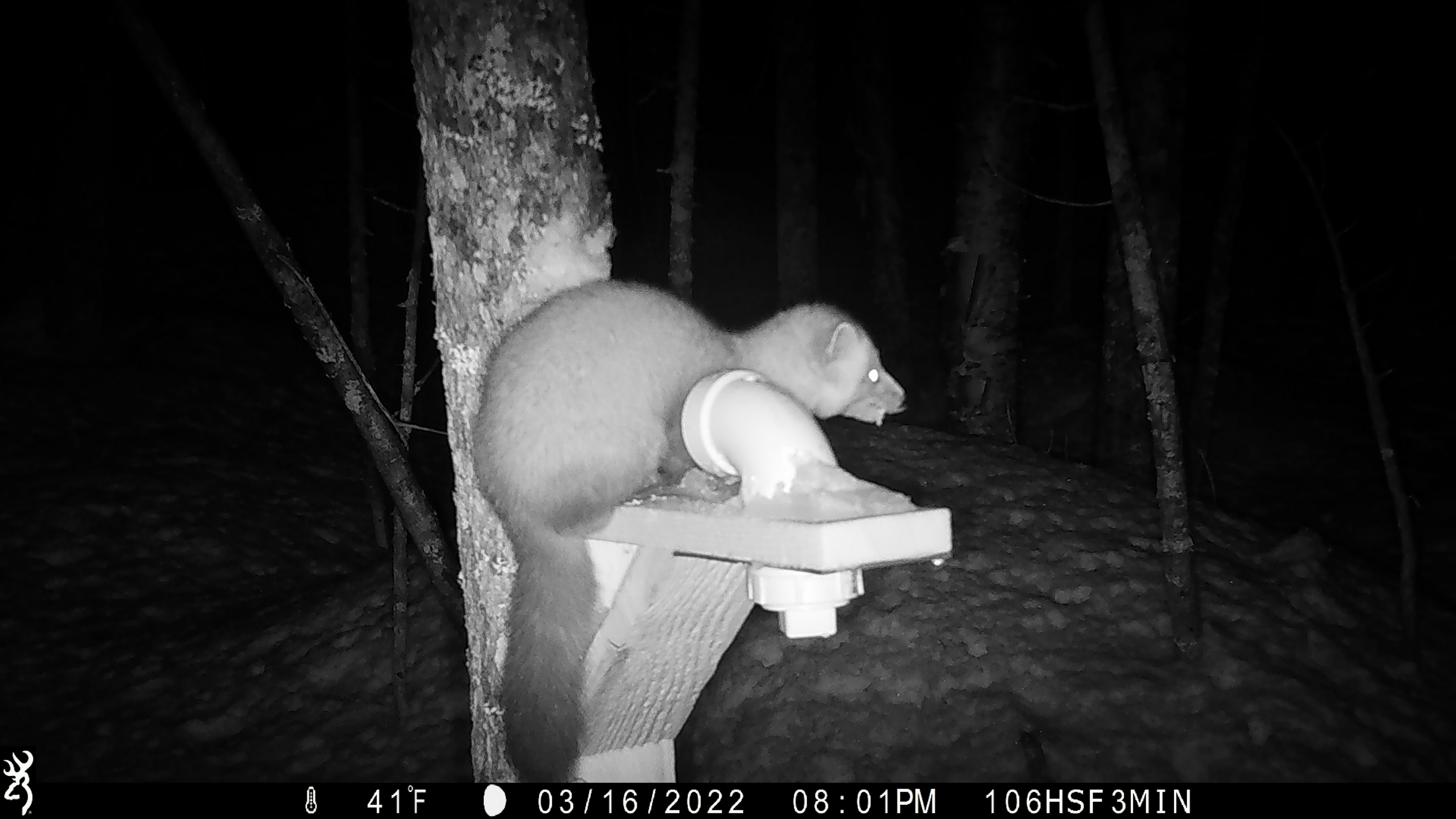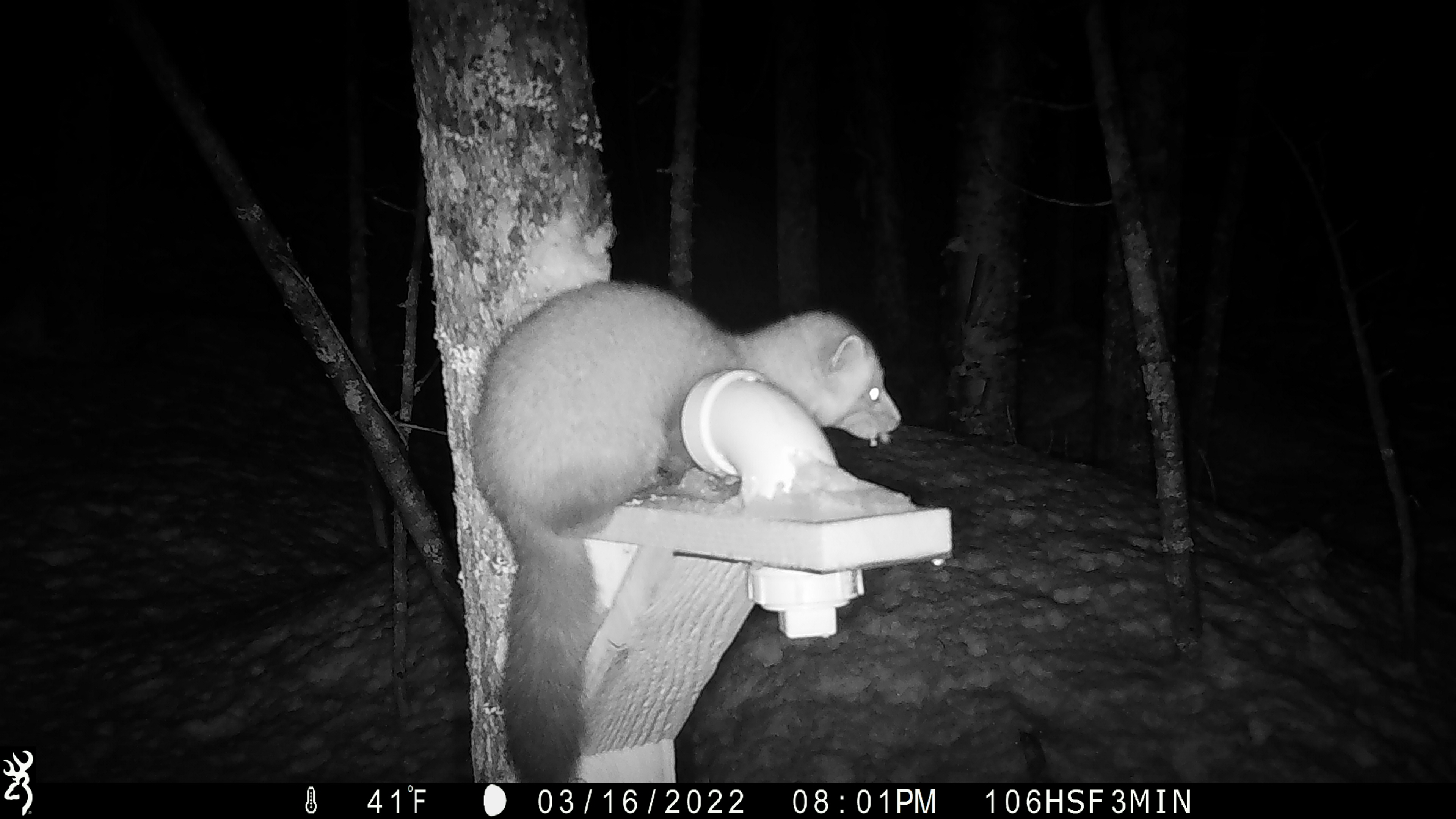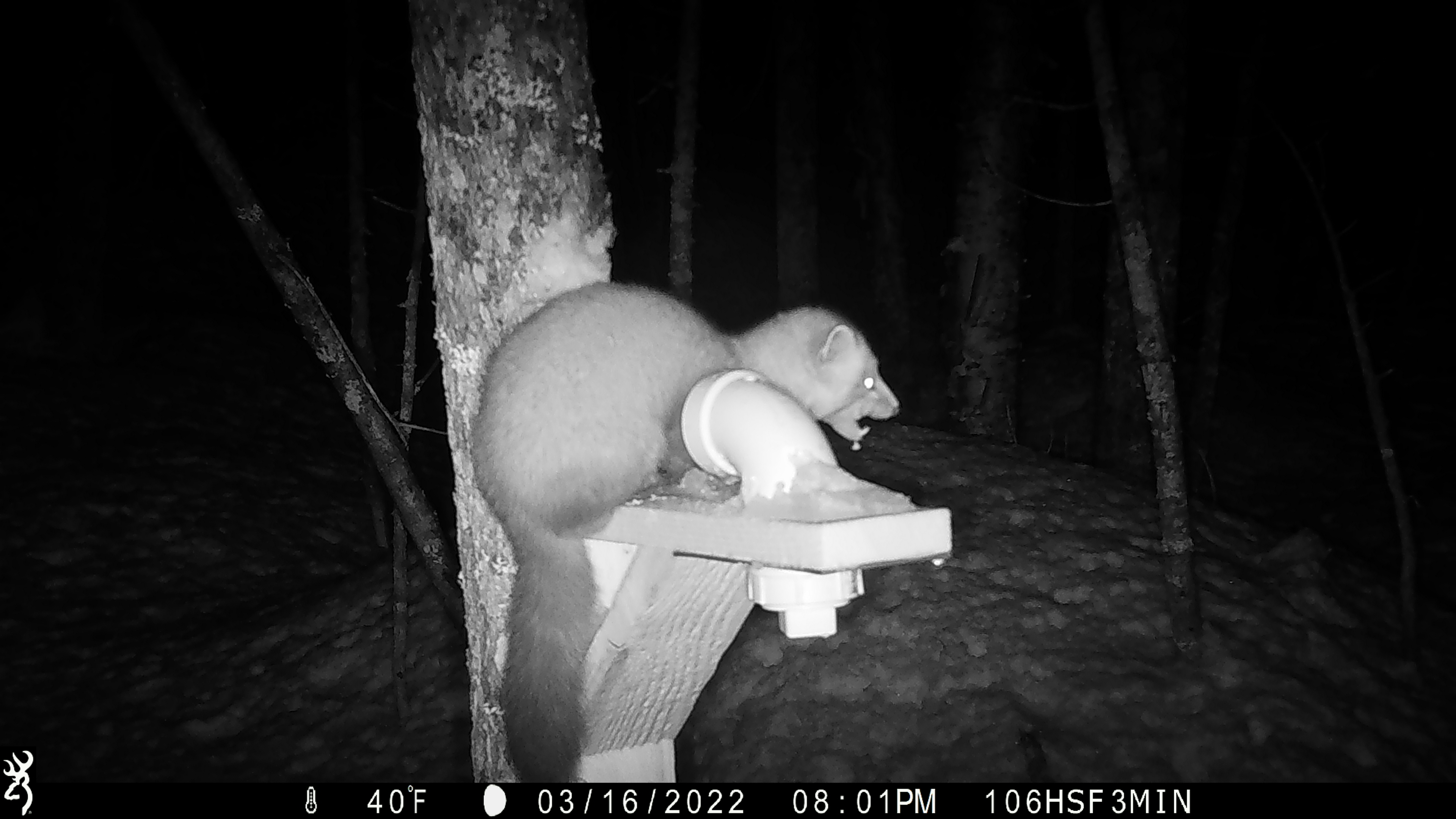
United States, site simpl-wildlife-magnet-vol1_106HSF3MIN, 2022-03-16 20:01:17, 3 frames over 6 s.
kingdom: Animalia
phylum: Chordata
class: Mammalia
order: Carnivora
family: Mustelidae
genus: Martes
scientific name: Martes americana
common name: american marten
American marten (Martes americana).